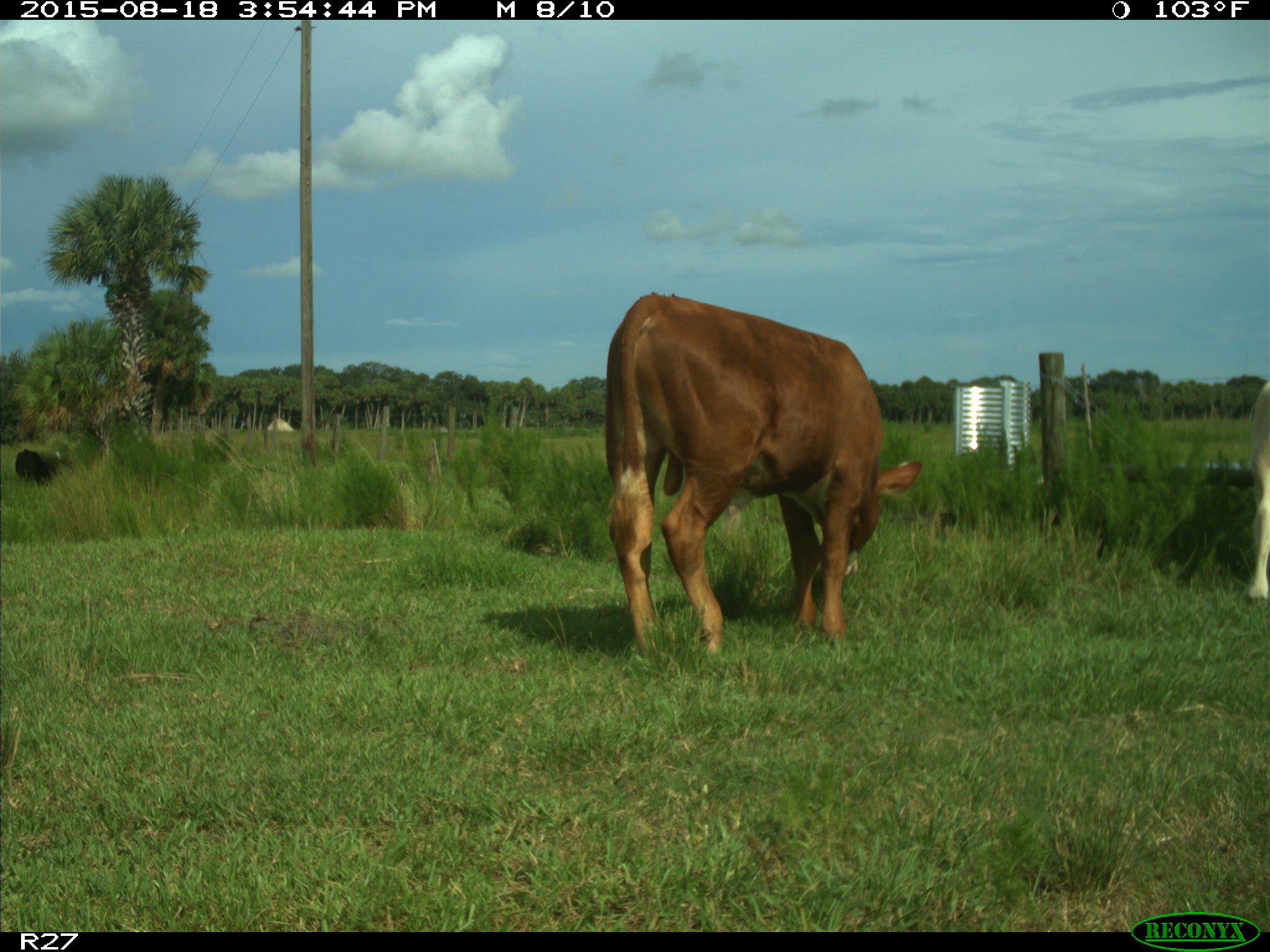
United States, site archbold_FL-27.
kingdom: Animalia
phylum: Chordata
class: Mammalia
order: Artiodactyla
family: Bovidae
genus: Bos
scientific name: Bos taurus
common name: domestic cow